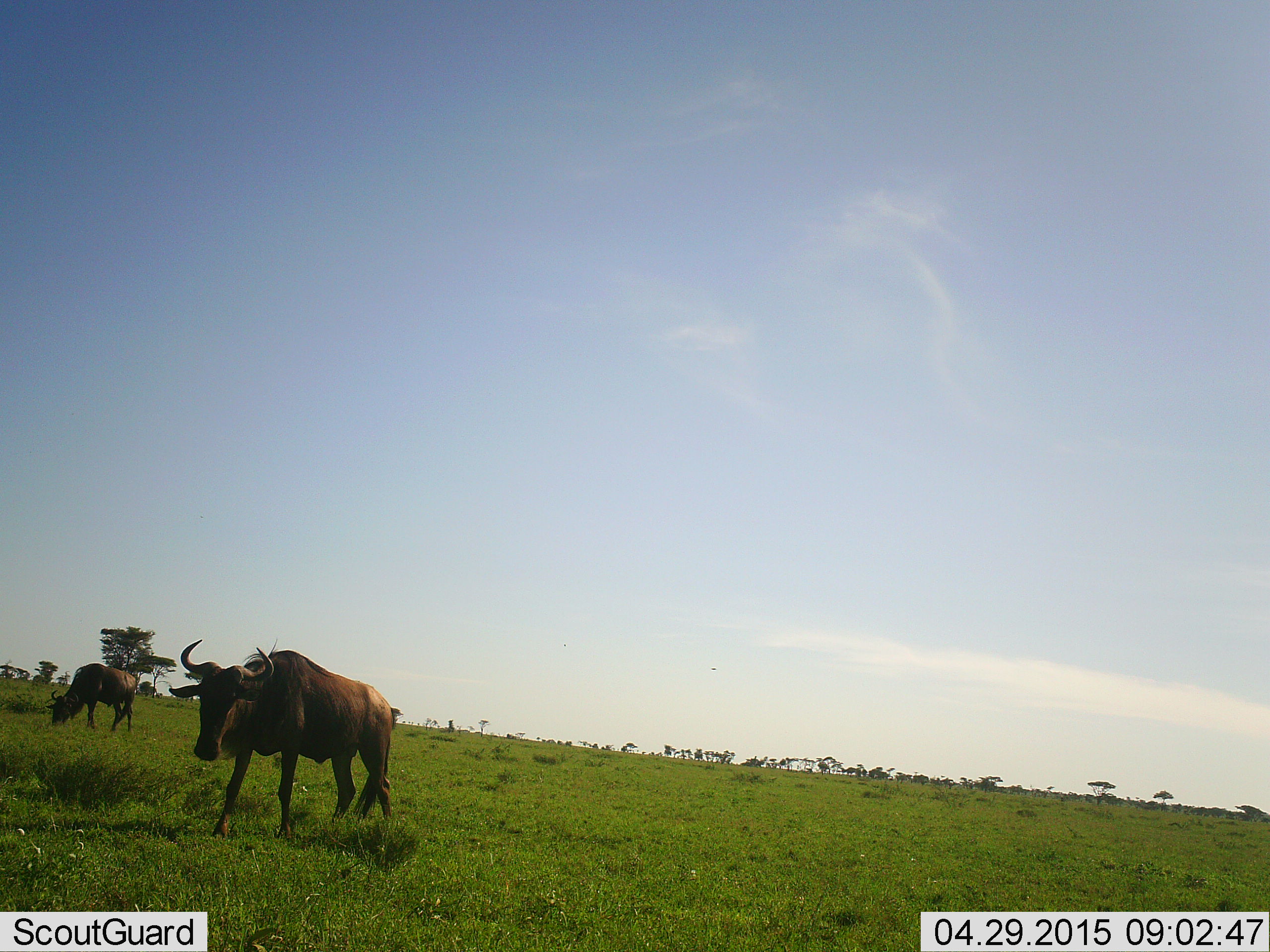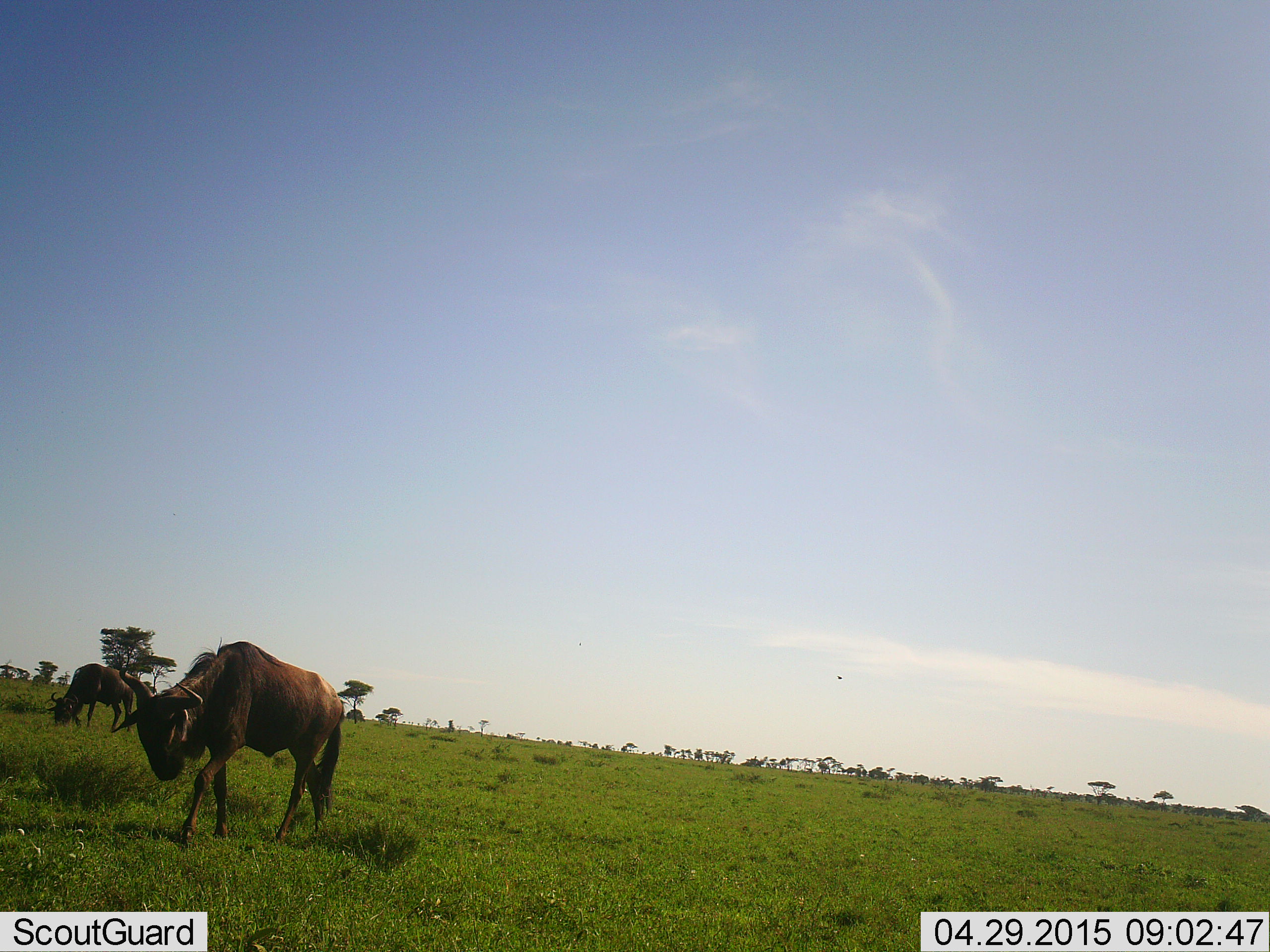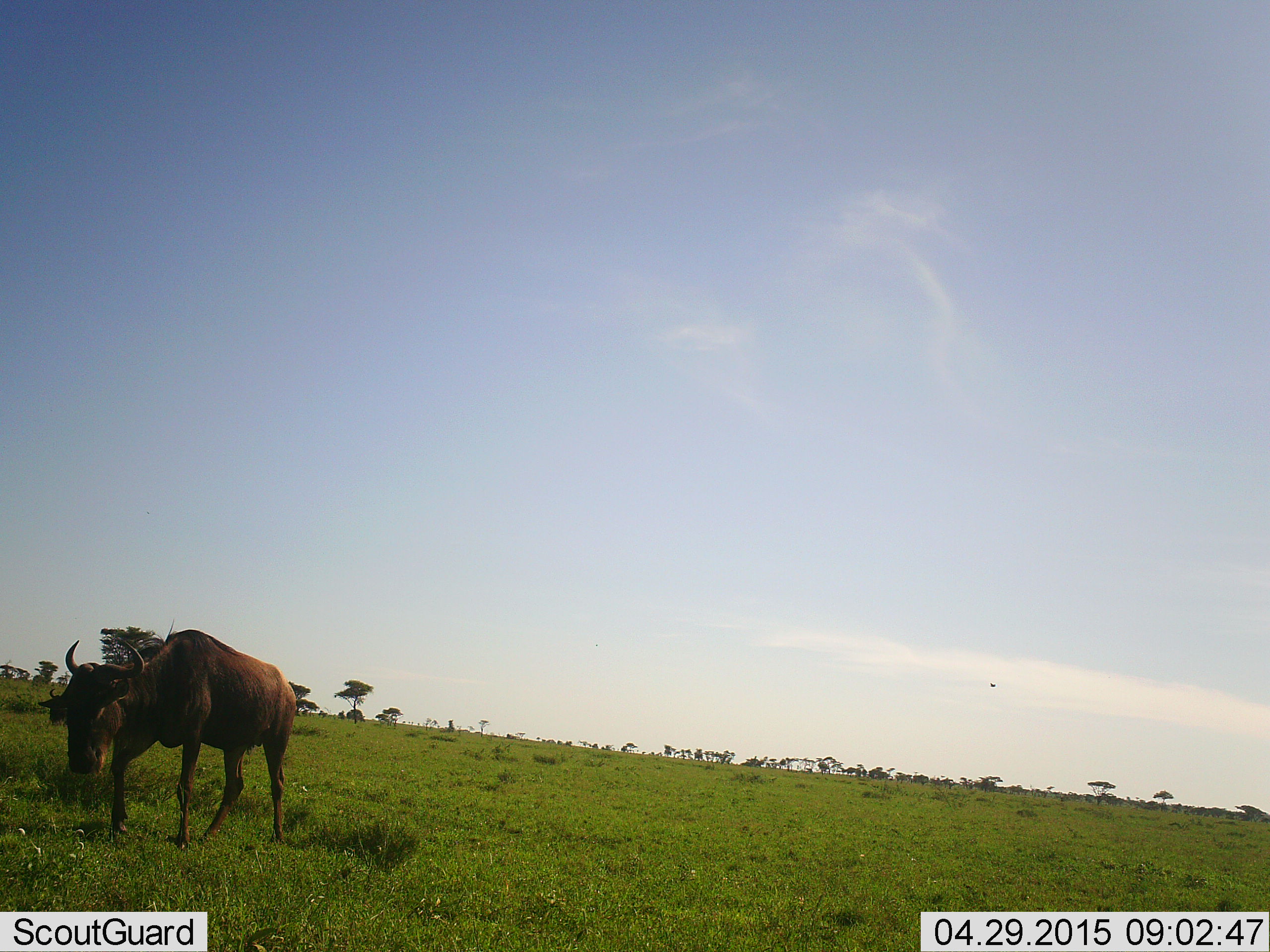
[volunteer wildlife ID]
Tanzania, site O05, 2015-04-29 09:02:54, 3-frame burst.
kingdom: Animalia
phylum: Chordata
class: Mammalia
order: Artiodactyla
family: Bovidae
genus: Connochaetes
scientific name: Connochaetes taurinus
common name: blue wildebeest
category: wildebeest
Wildebeest (blue wildebeest) (Connochaetes taurinus), count 2. Behavior (volunteer vote fractions): standing 20%, resting 0%, moving 50%, interacting 0%. Young present (vote fraction): 0%. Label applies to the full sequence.